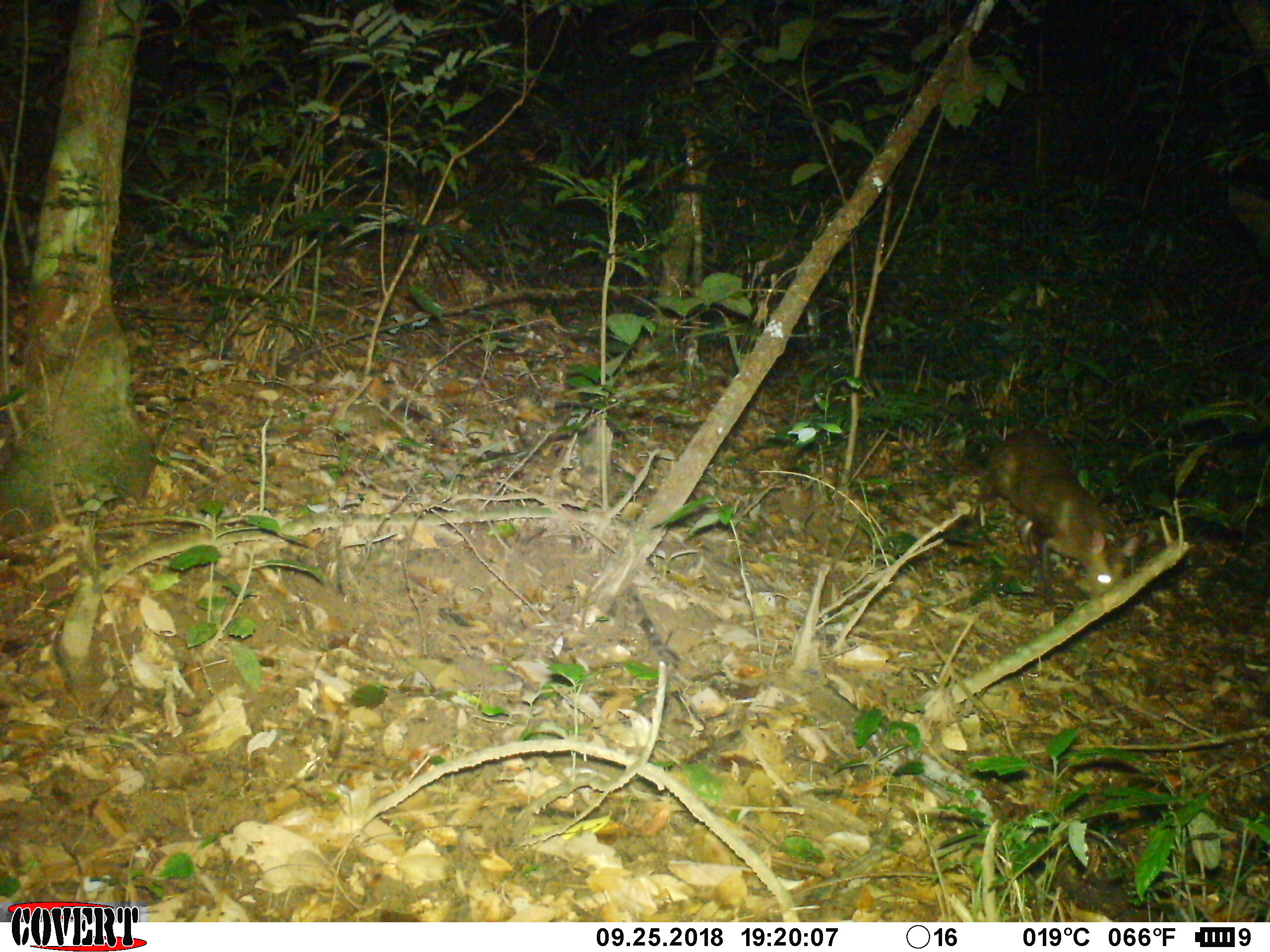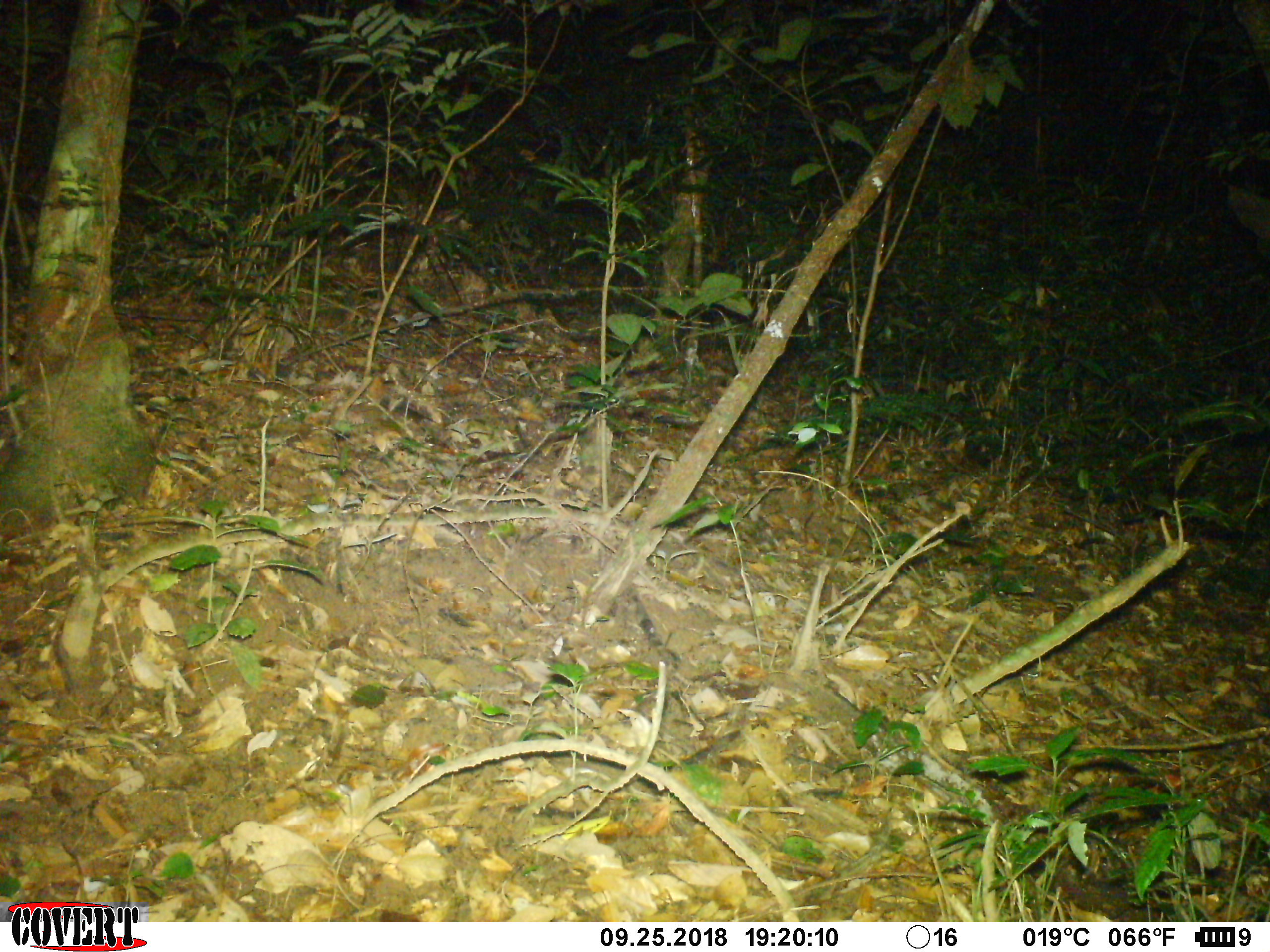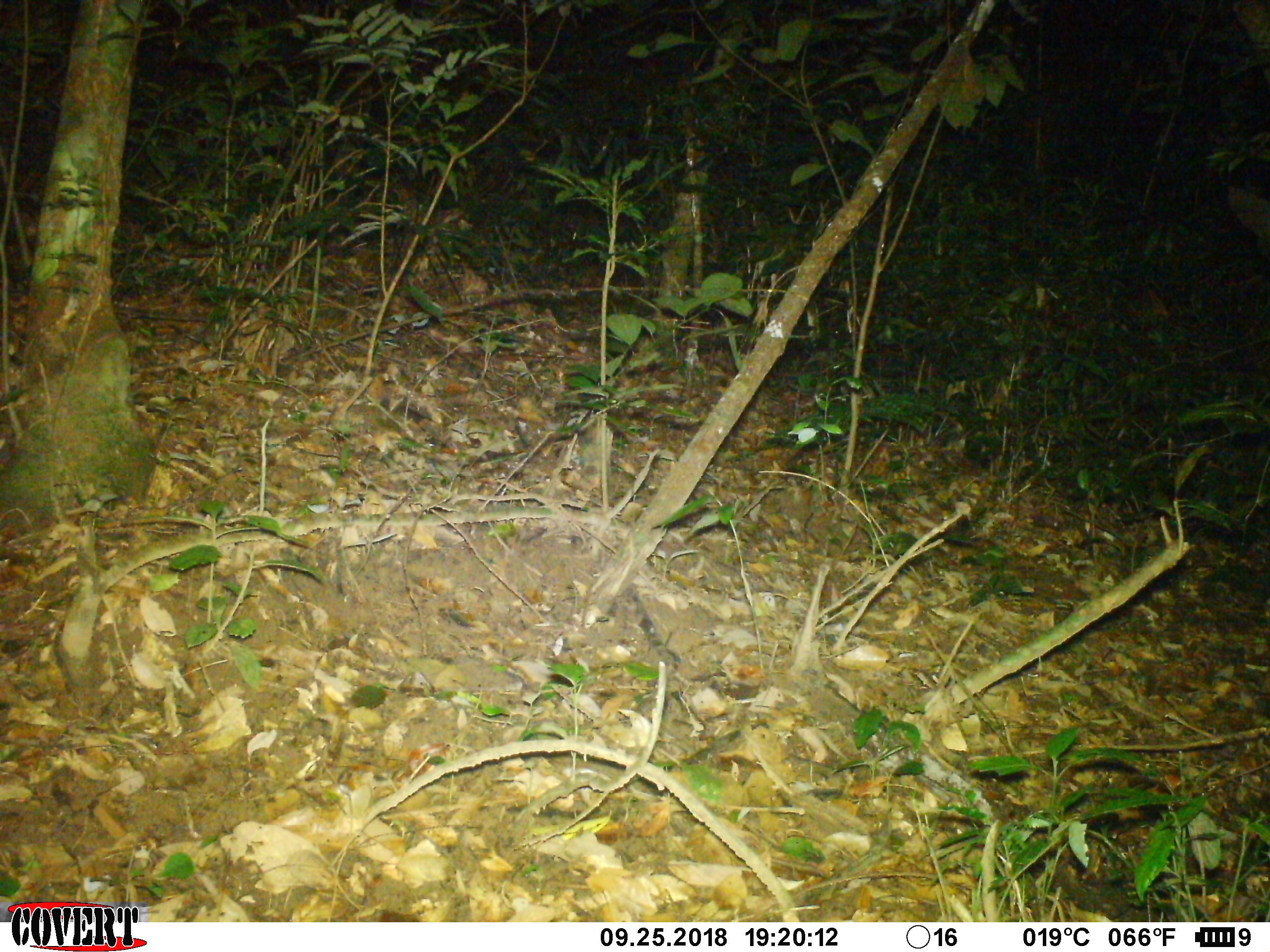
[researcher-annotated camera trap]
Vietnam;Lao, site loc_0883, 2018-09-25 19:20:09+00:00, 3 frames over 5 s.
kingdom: Animalia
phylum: Chordata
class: Mammalia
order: Artiodactyla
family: Cervidae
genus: Muntiacus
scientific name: Muntiacus rooseveltorum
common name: roosevelt's muntjac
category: roosevelts muntjac group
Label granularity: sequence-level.